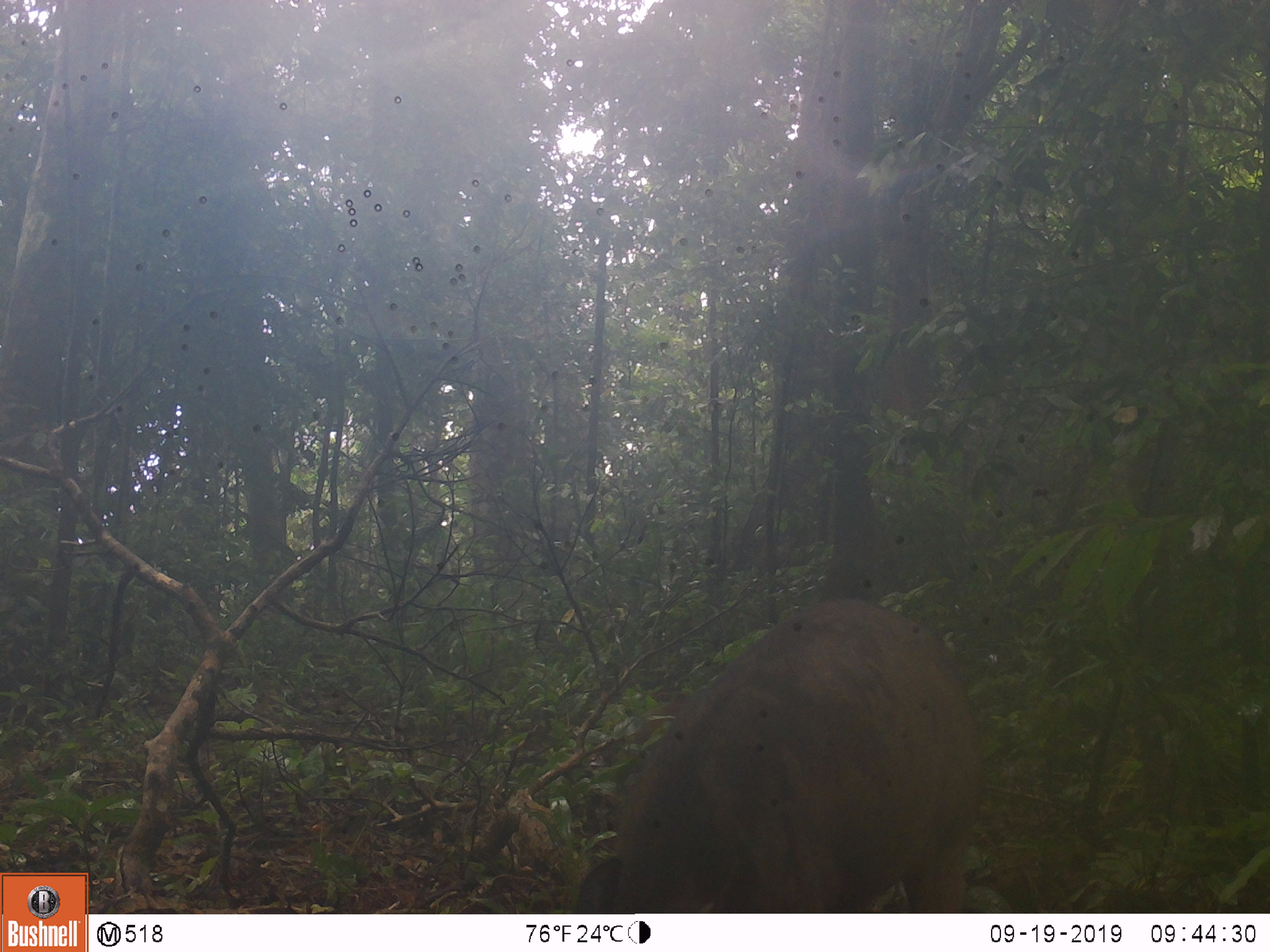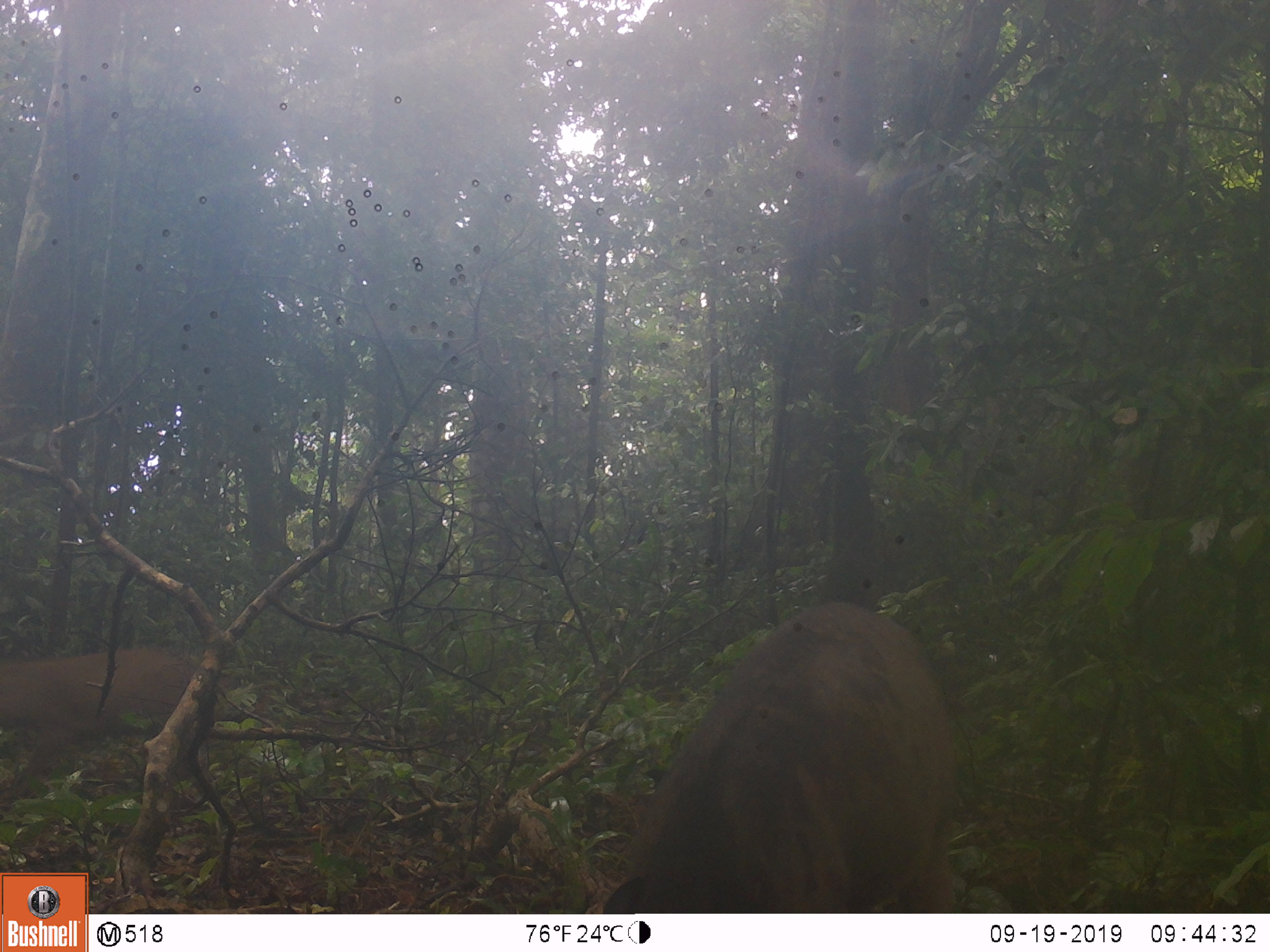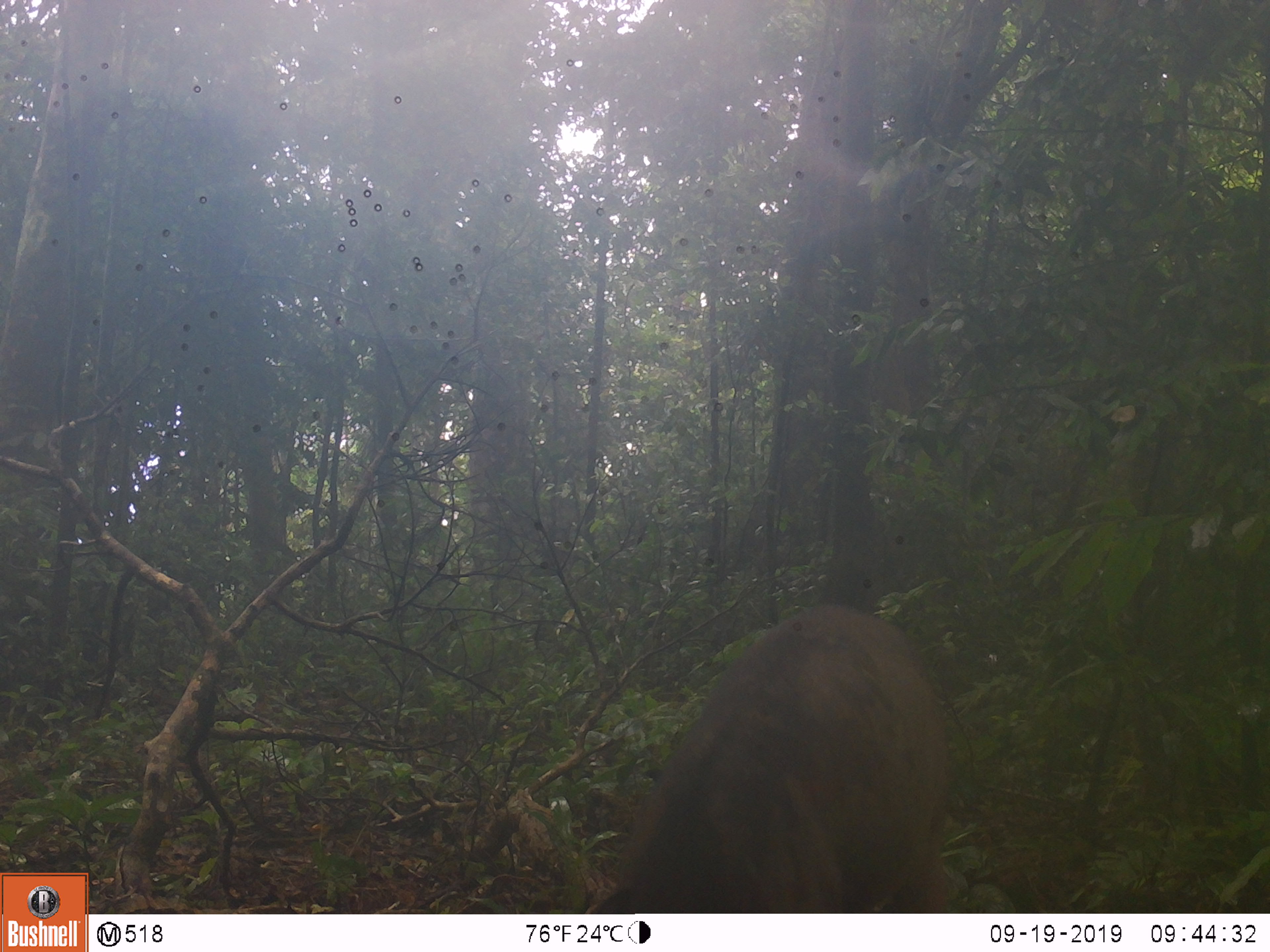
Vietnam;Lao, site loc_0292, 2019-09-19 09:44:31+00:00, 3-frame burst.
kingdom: Animalia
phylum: Chordata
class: Mammalia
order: Artiodactyla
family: Suidae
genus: Sus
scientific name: Sus scrofa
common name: eurasian wild pig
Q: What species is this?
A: Eurasian wild pig (Sus scrofa).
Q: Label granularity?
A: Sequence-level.